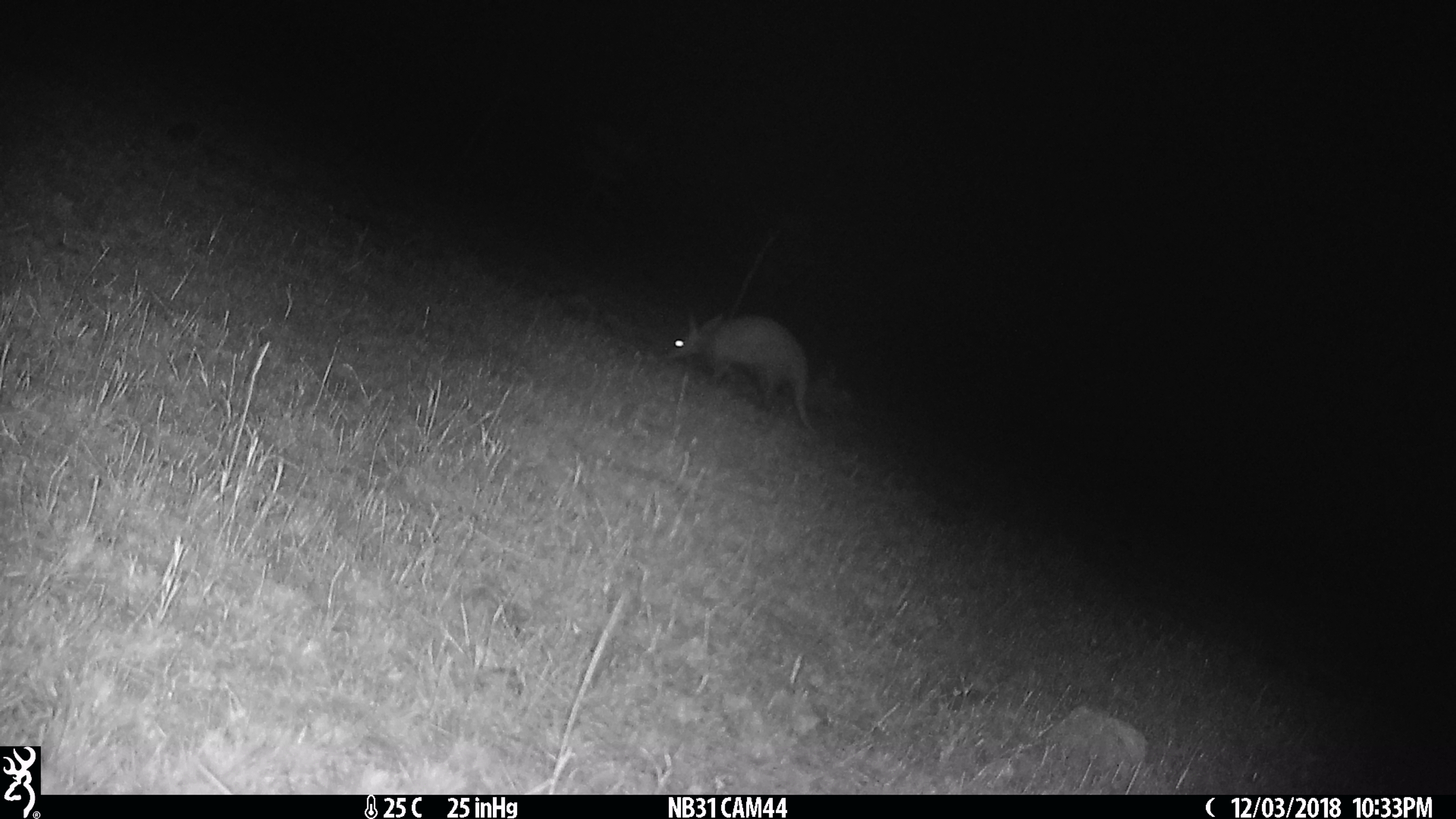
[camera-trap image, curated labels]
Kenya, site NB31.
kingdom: Animalia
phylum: Chordata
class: Mammalia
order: Tubulidentata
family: Orycteropodidae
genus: Orycteropus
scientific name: Orycteropus afer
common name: aardvark